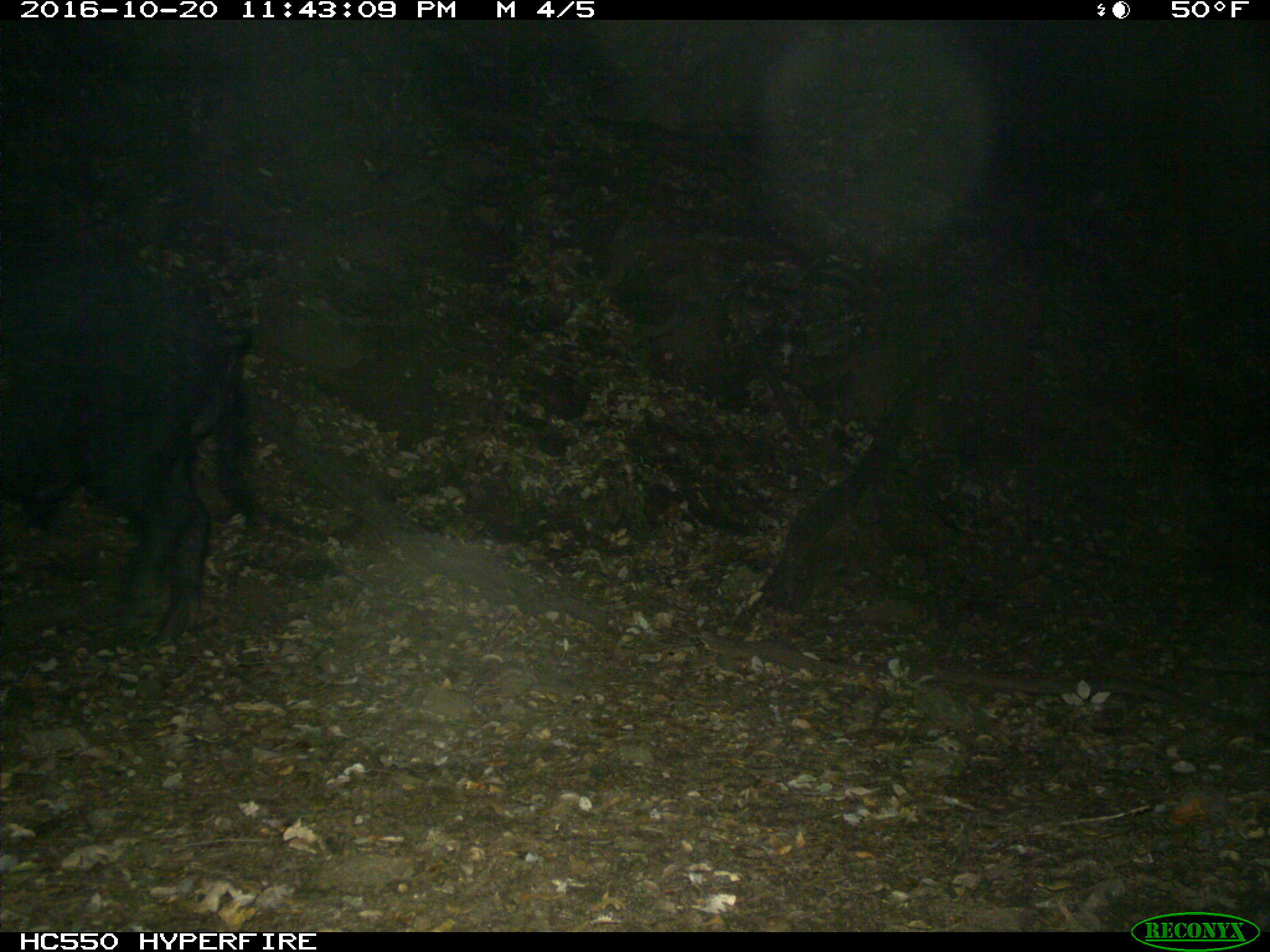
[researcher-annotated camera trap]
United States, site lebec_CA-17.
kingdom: Animalia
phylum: Chordata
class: Mammalia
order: Artiodactyla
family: Suidae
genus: Sus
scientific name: Sus scrofa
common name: wild boar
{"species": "Sus scrofa (wild boar)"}